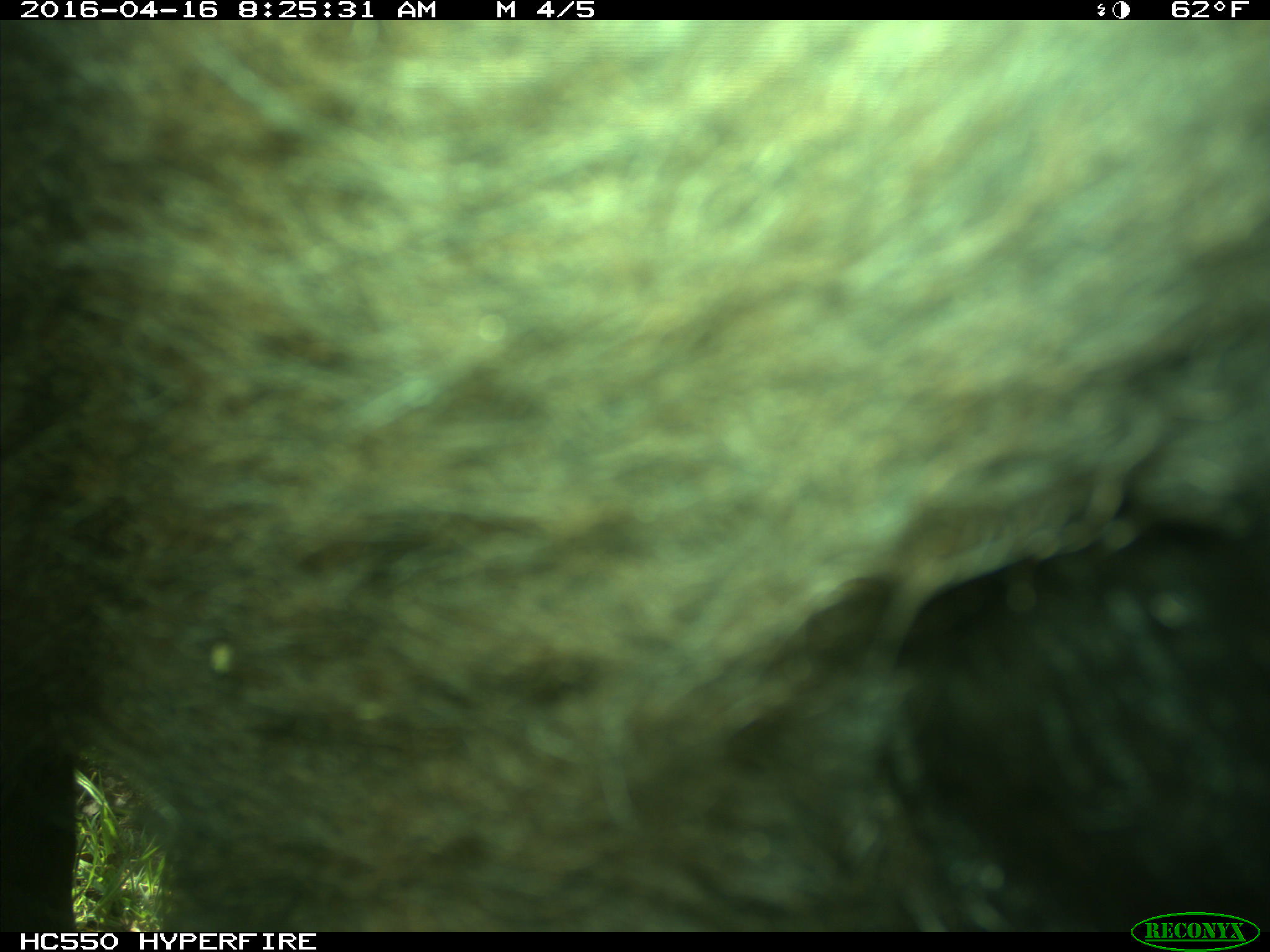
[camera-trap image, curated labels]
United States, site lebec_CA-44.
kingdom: Animalia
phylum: Chordata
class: Mammalia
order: Artiodactyla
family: Bovidae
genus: Bos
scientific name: Bos taurus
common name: domestic cow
Bos taurus (domestic cow).